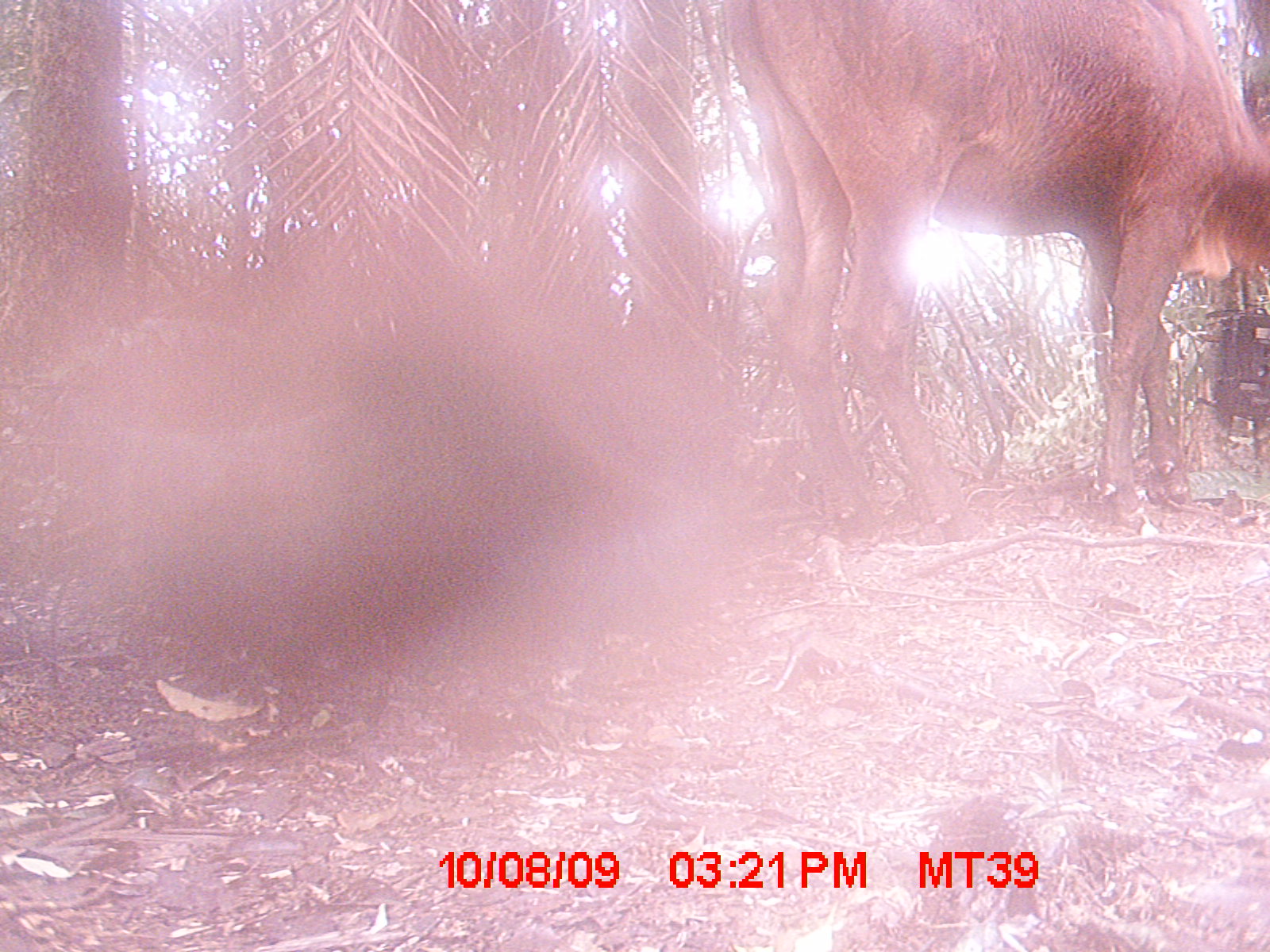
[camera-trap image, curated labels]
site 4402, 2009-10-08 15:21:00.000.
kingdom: Animalia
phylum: Chordata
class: Mammalia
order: Artiodactyla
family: Bovidae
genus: Bos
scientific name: Bos taurus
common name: domestic cattle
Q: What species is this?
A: Bos taurus (domestic cattle).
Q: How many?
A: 1.